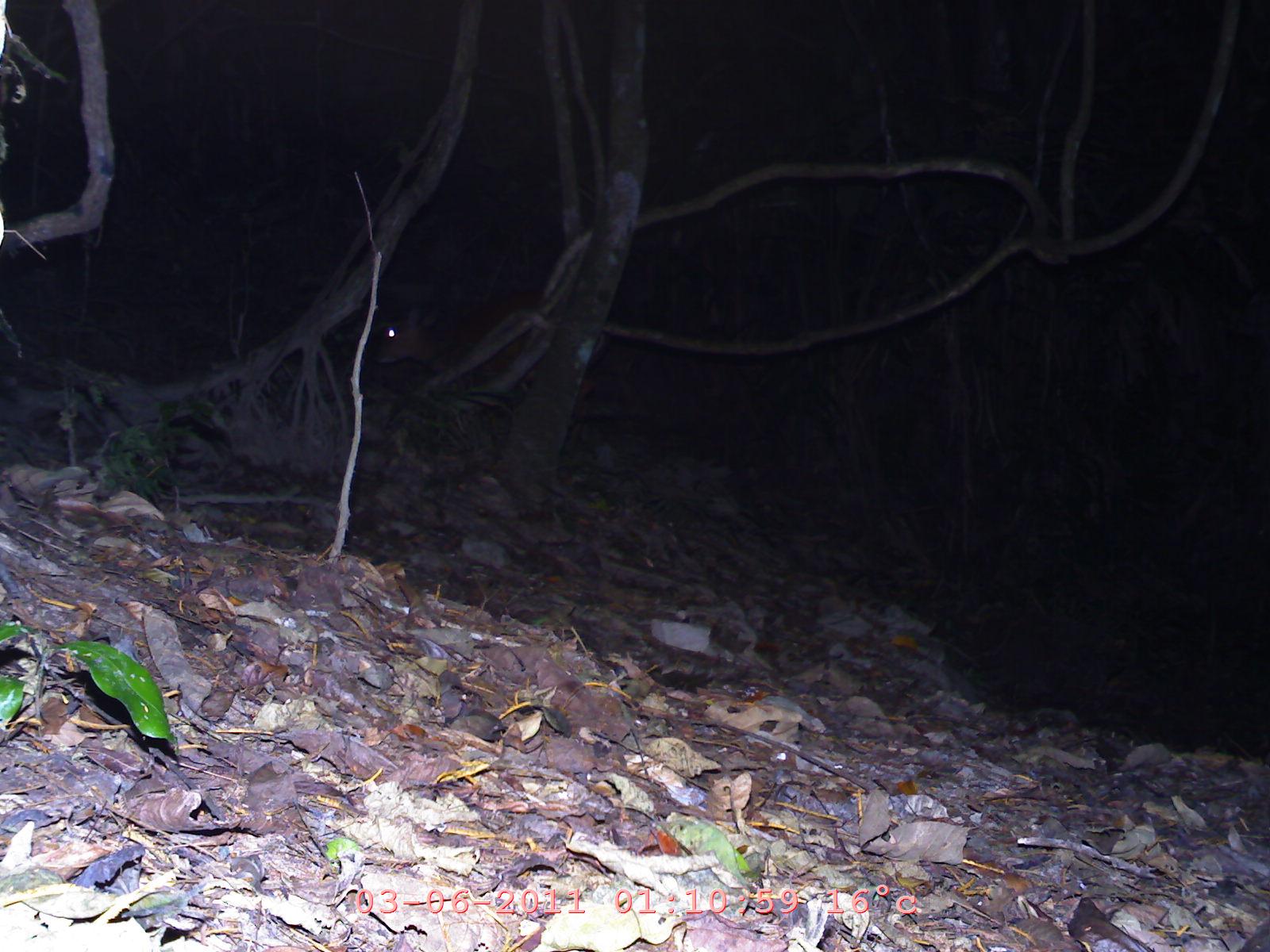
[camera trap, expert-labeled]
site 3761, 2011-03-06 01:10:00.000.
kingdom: Animalia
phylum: Chordata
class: Mammalia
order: Artiodactyla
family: Cervidae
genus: Muntiacus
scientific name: Muntiacus muntjak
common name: southern red muntjac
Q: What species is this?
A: Muntiacus muntjak (southern red muntjac).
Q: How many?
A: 1.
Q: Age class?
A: Adult.